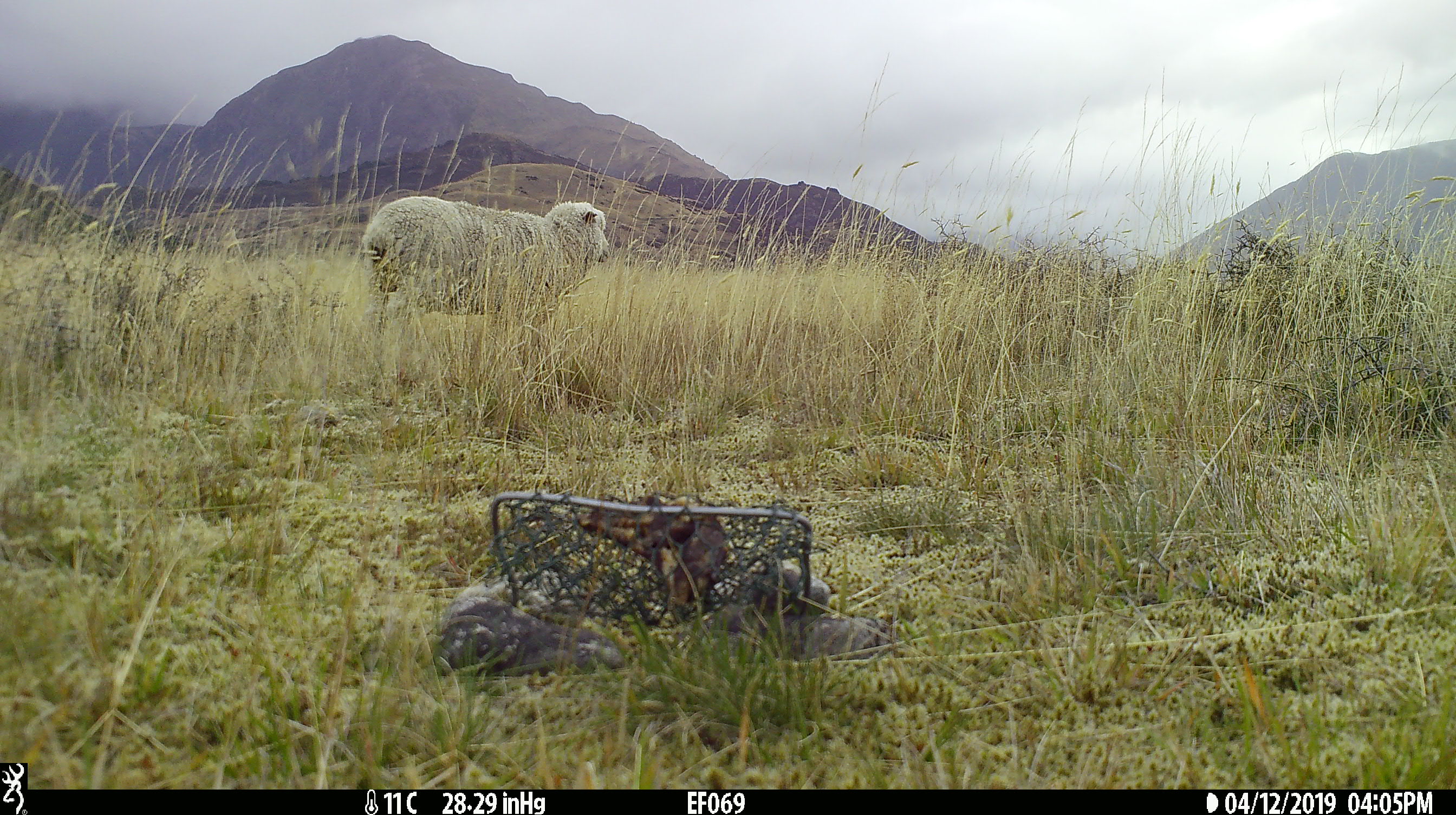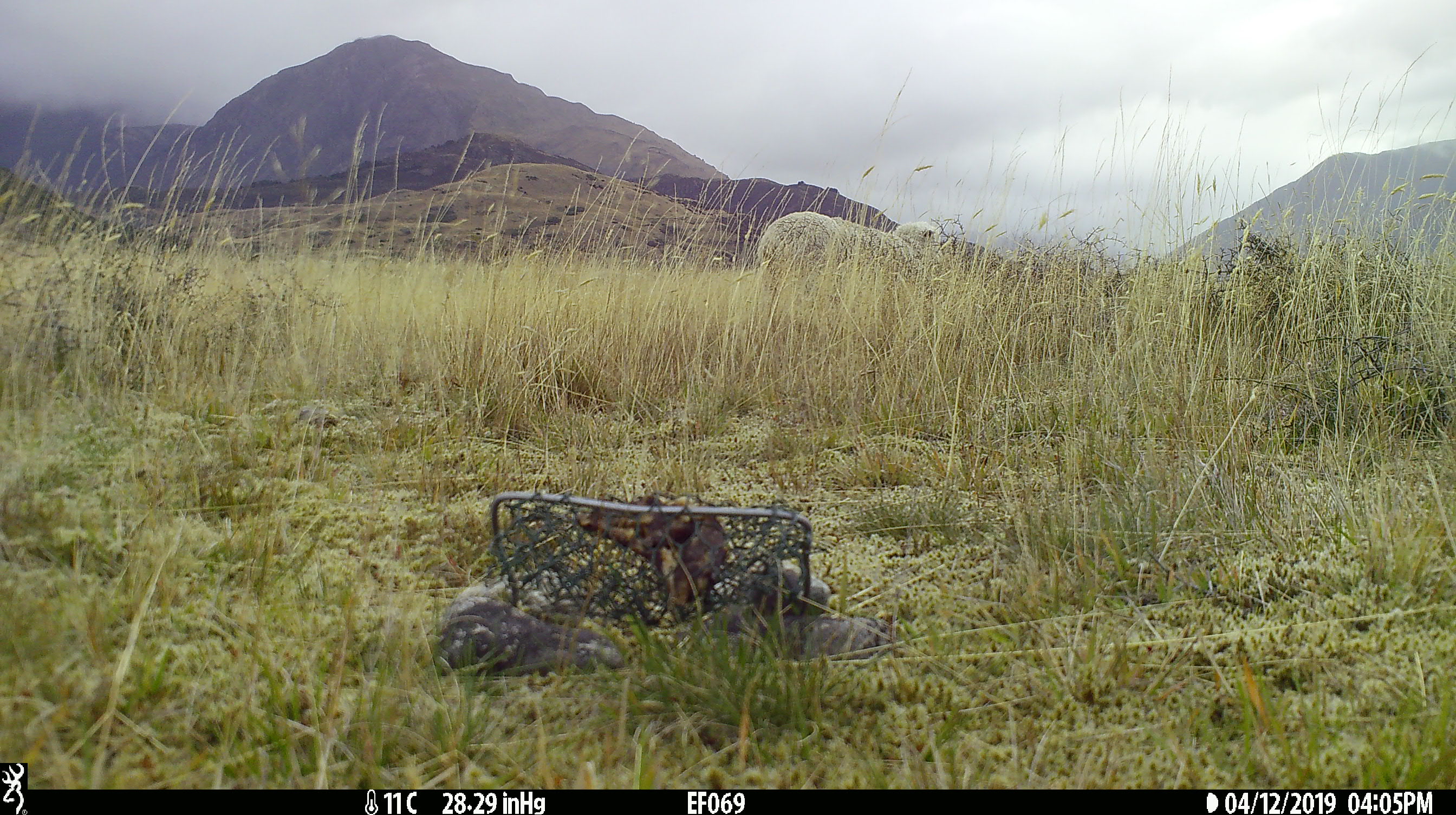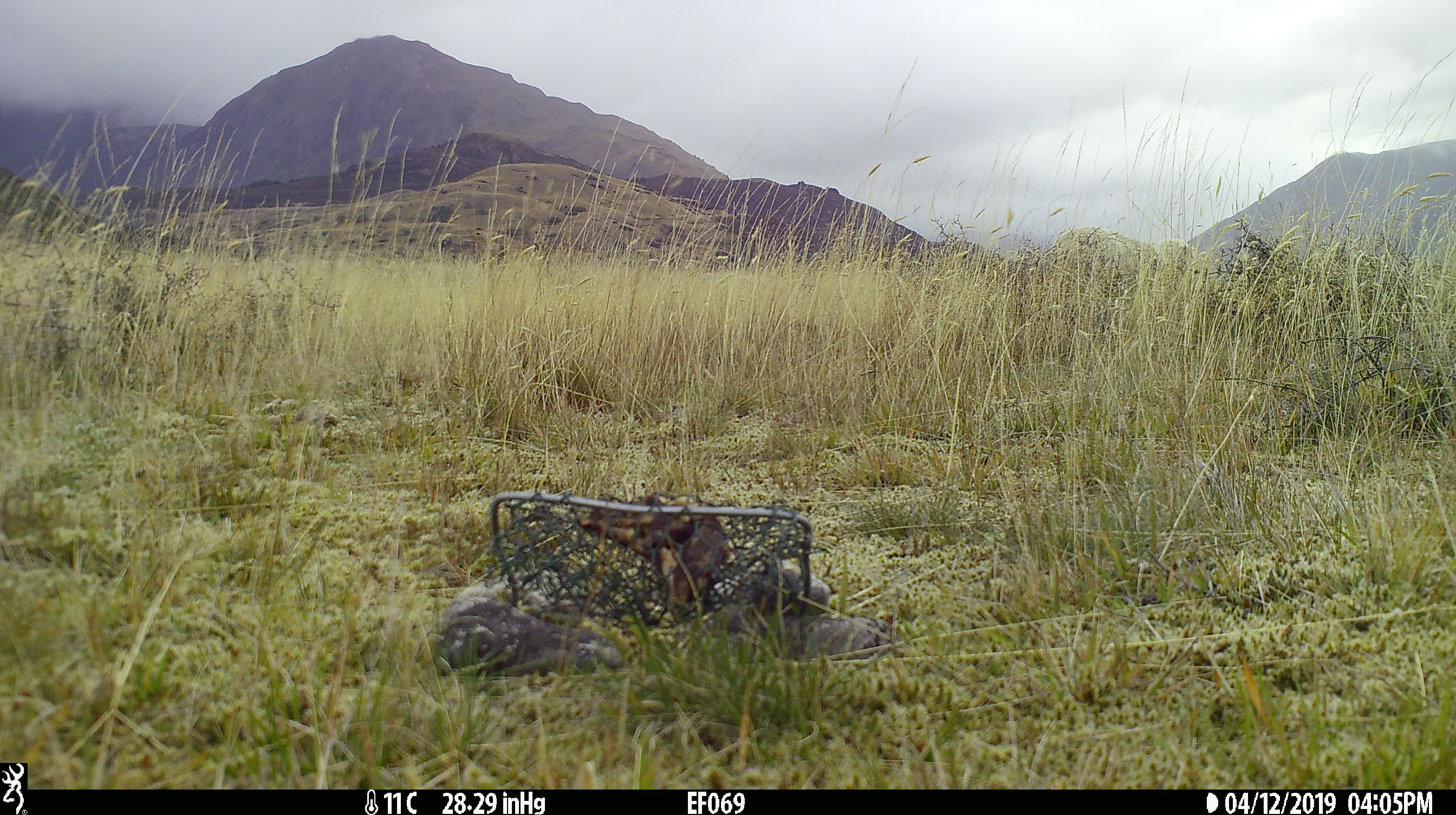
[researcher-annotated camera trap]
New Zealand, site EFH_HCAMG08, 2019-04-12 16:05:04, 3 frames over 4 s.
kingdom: Animalia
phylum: Chordata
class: Mammalia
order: Artiodactyla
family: Bovidae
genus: Ovis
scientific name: Ovis aries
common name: domestic sheep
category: sheep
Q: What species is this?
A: Sheep (domestic sheep) (Ovis aries).